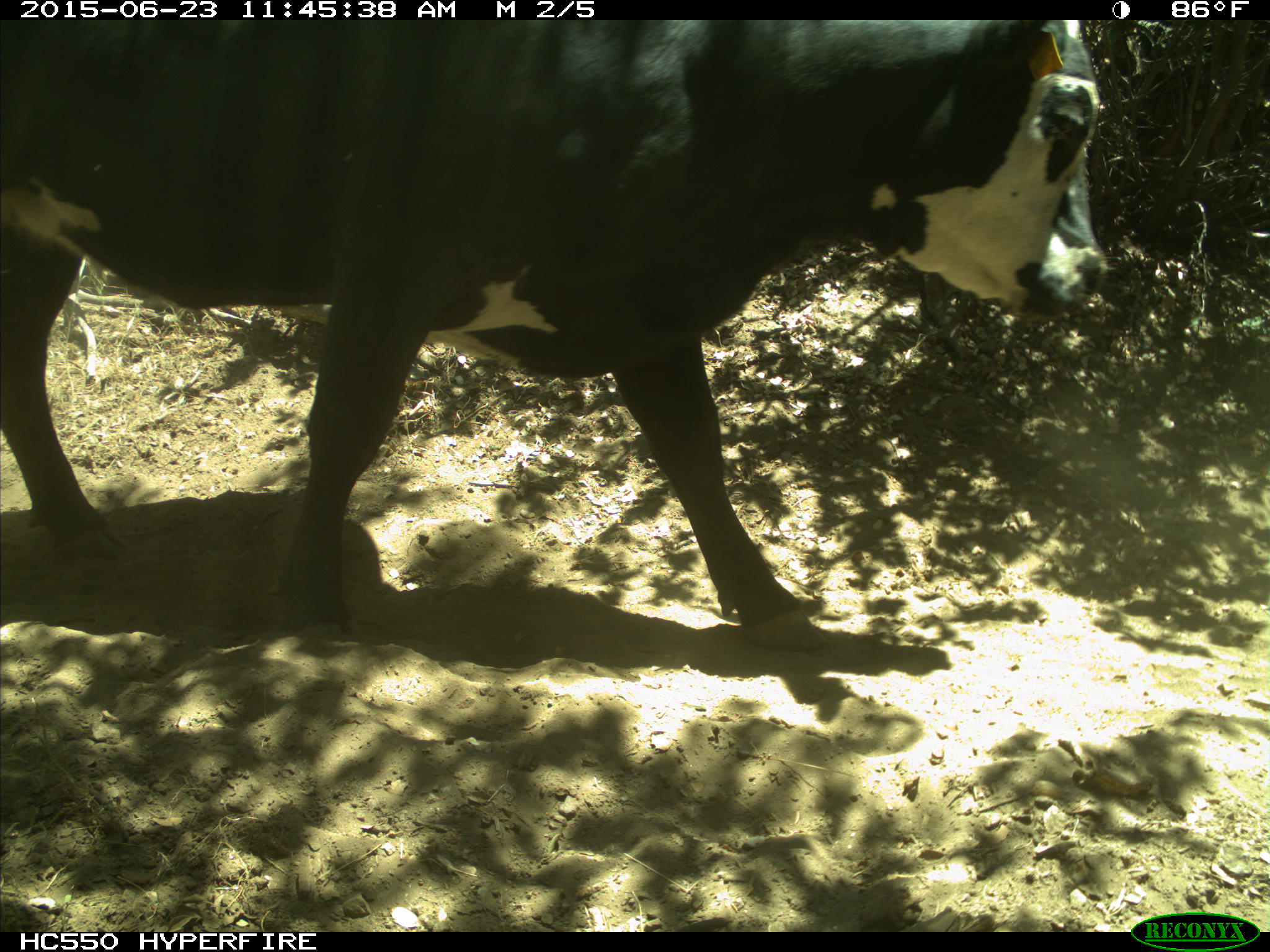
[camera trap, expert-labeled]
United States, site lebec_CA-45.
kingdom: Animalia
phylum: Chordata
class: Mammalia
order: Artiodactyla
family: Bovidae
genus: Bos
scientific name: Bos taurus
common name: domestic cow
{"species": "Bos taurus (domestic cow)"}